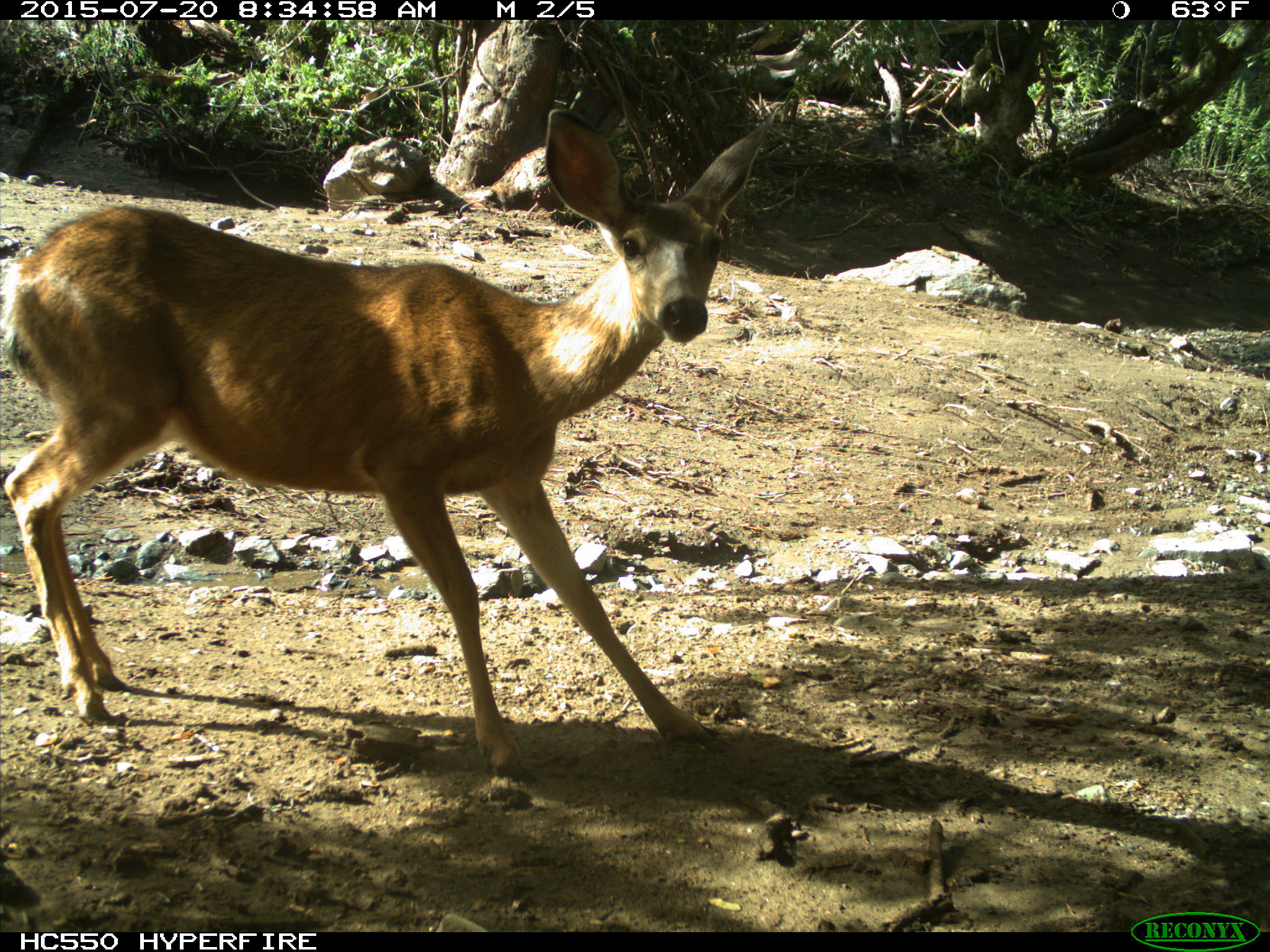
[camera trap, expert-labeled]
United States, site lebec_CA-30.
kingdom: Animalia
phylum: Chordata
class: Mammalia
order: Artiodactyla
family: Cervidae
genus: Odocoileus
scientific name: Odocoileus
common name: deer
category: unidentified deer